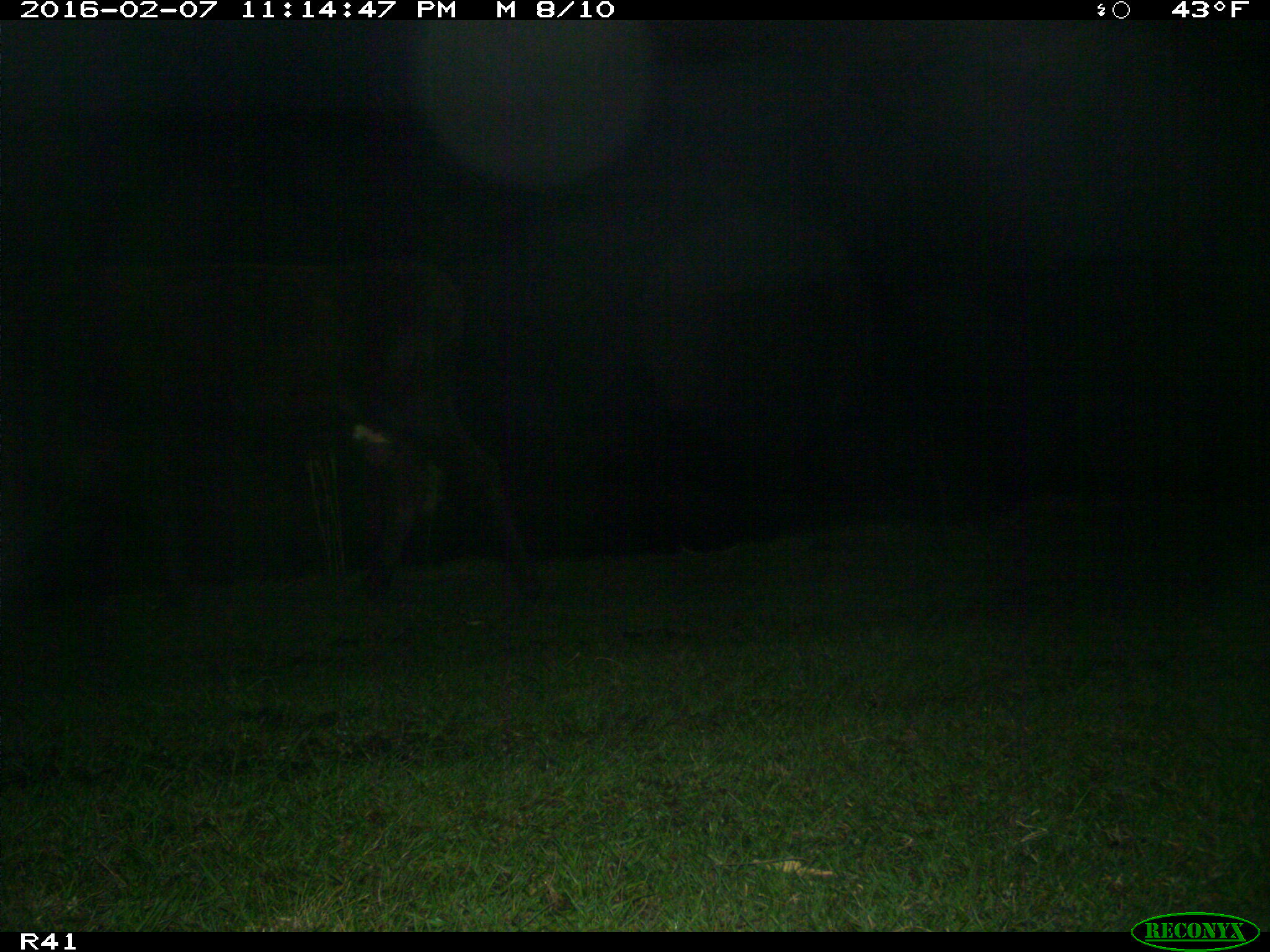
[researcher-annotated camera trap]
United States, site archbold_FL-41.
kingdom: Animalia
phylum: Chordata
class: Mammalia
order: Artiodactyla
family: Bovidae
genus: Bos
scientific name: Bos taurus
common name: domestic cow